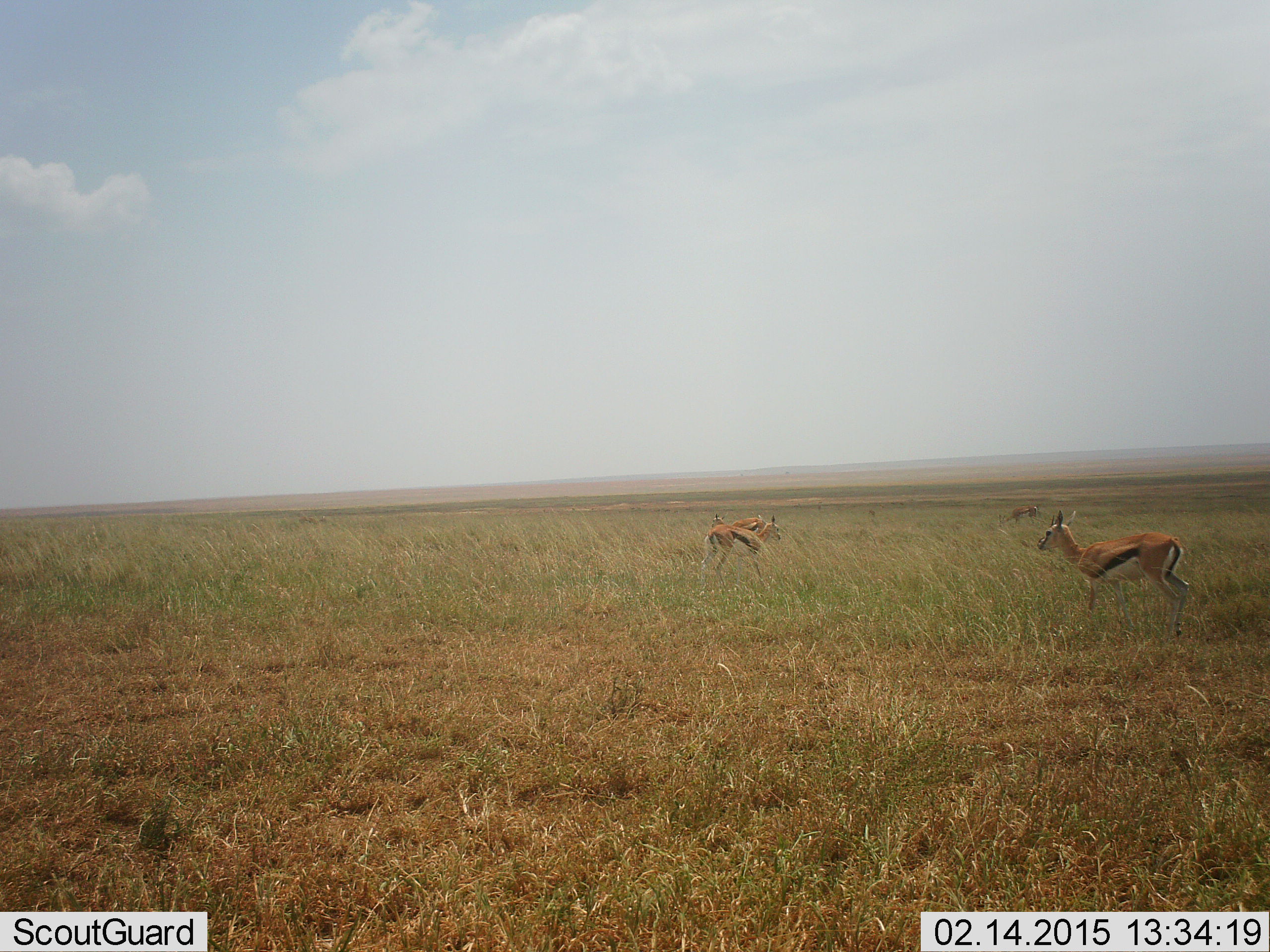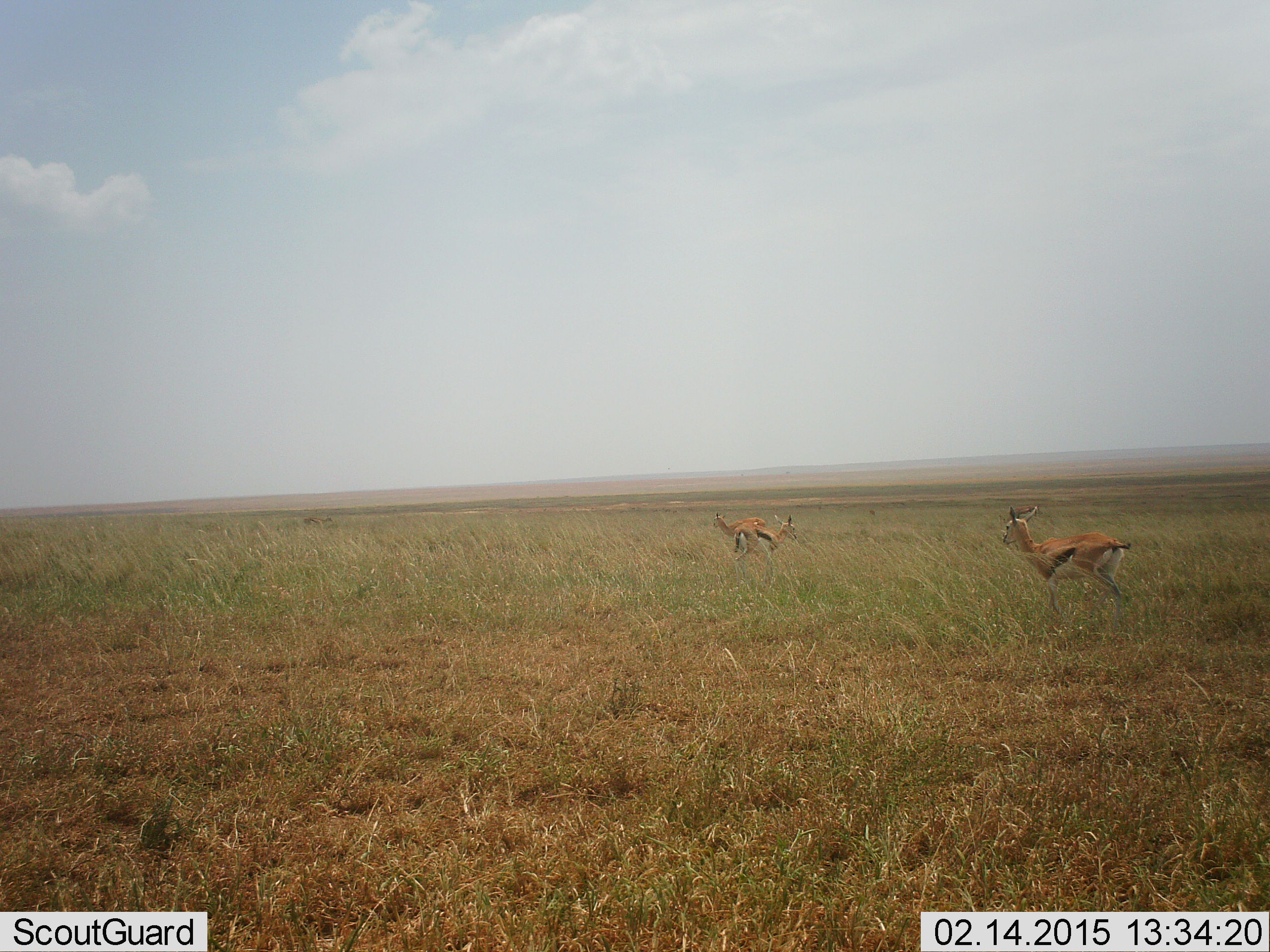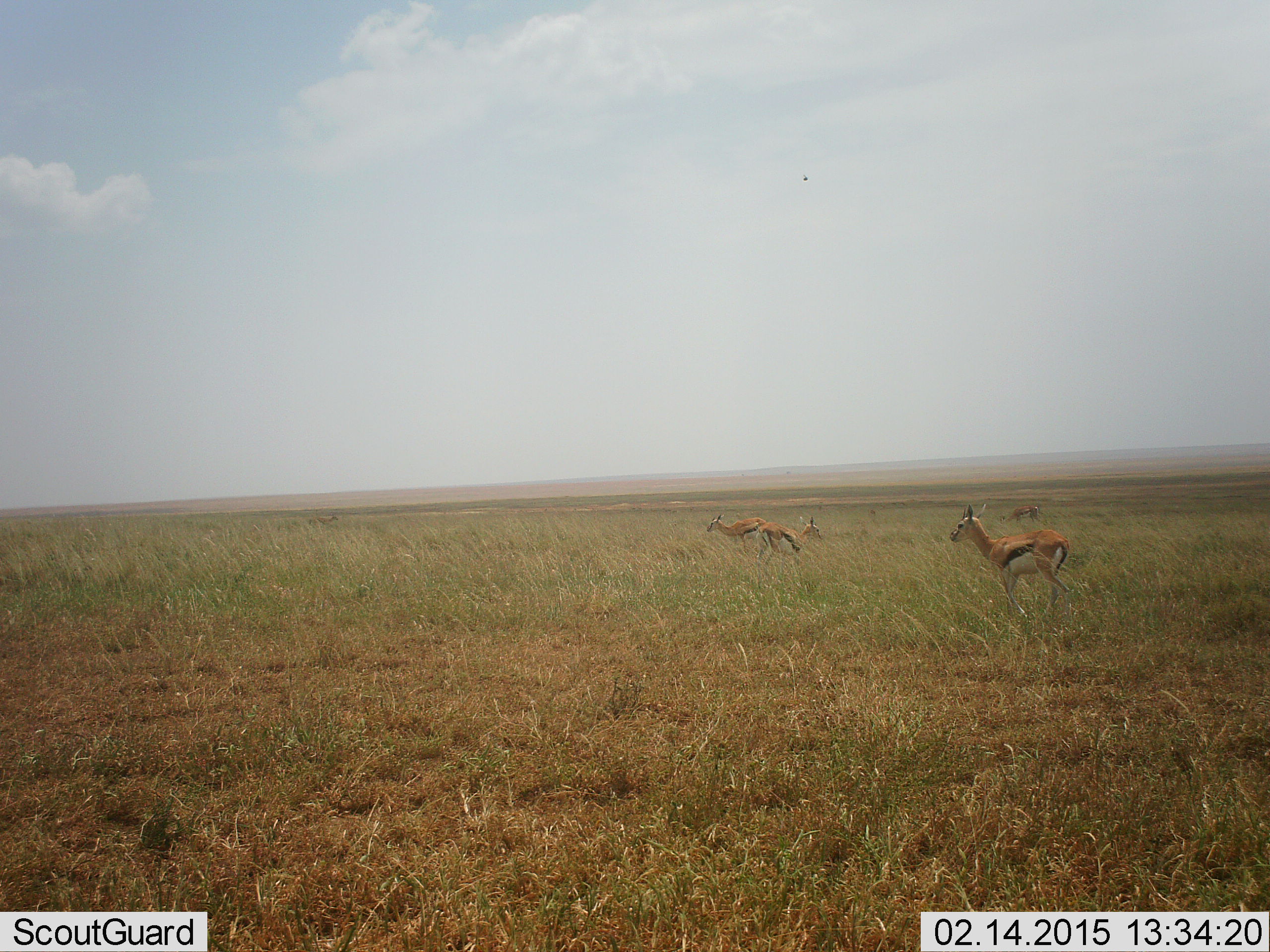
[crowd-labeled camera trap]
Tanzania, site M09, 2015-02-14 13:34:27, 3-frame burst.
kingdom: Animalia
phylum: Chordata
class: Mammalia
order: Artiodactyla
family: Bovidae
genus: Eudorcas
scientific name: Eudorcas thomsonii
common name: thomson's gazelle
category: gazellethomsons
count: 3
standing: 10%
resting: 10%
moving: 90%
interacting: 0%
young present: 0%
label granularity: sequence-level